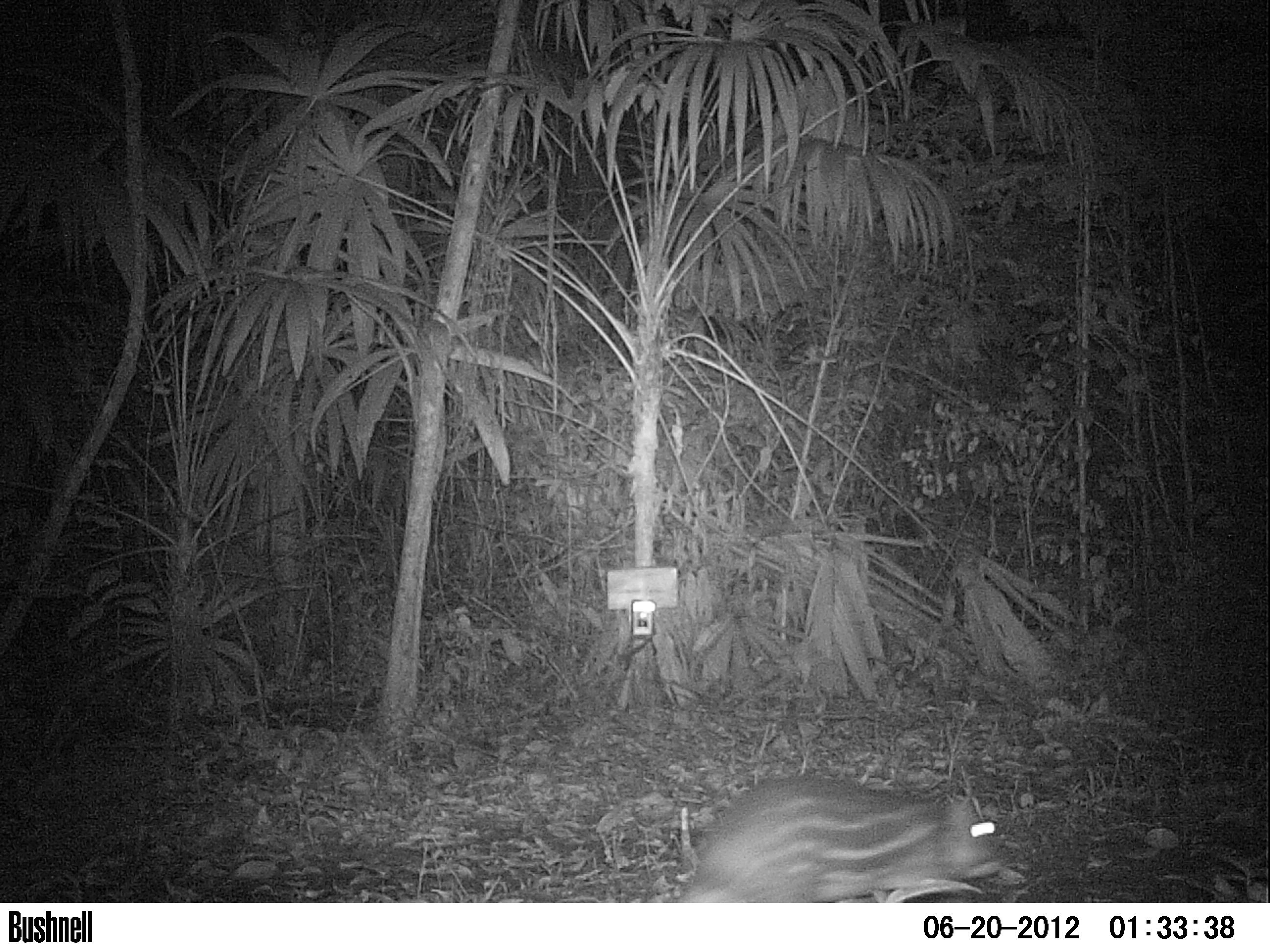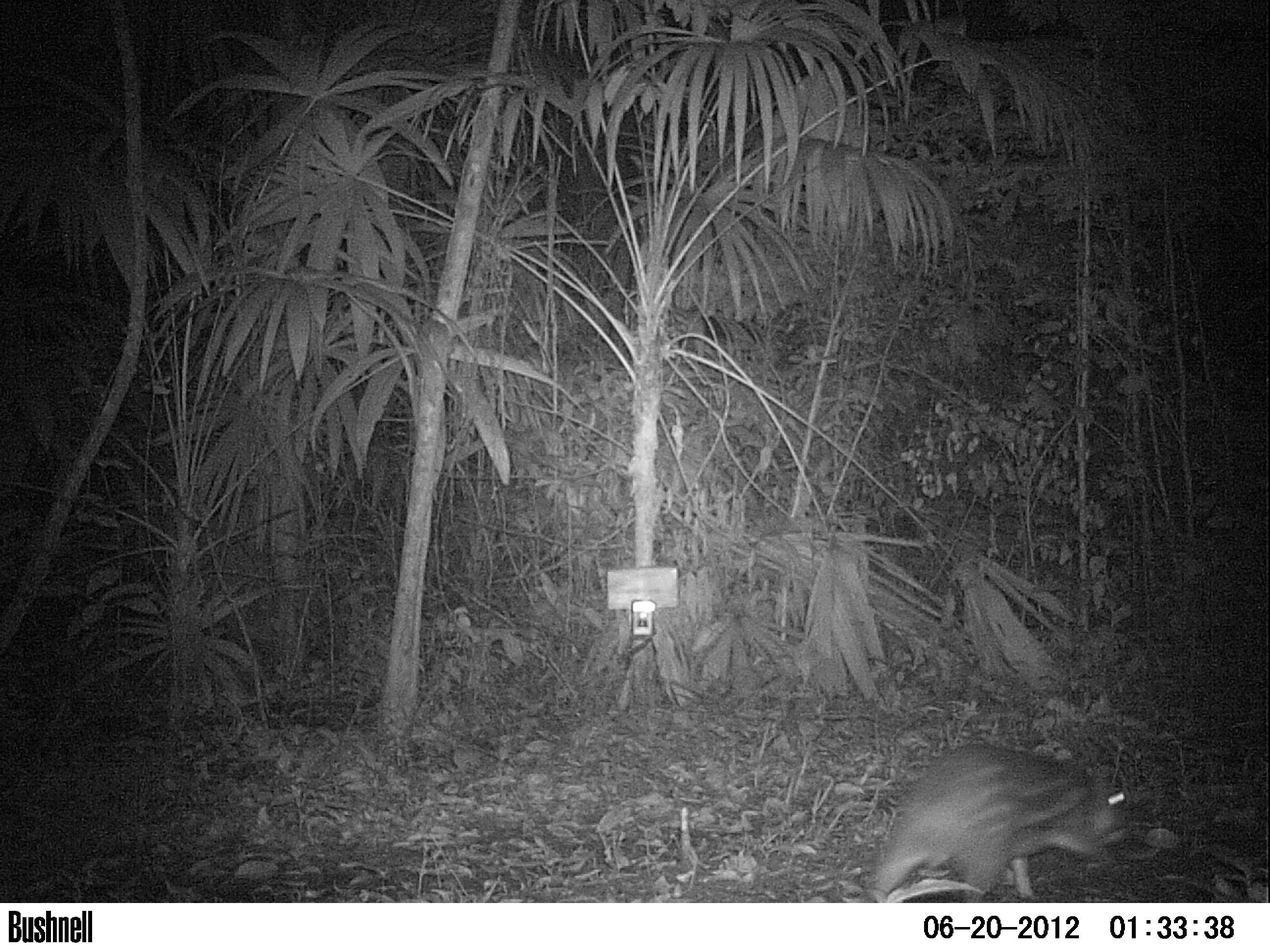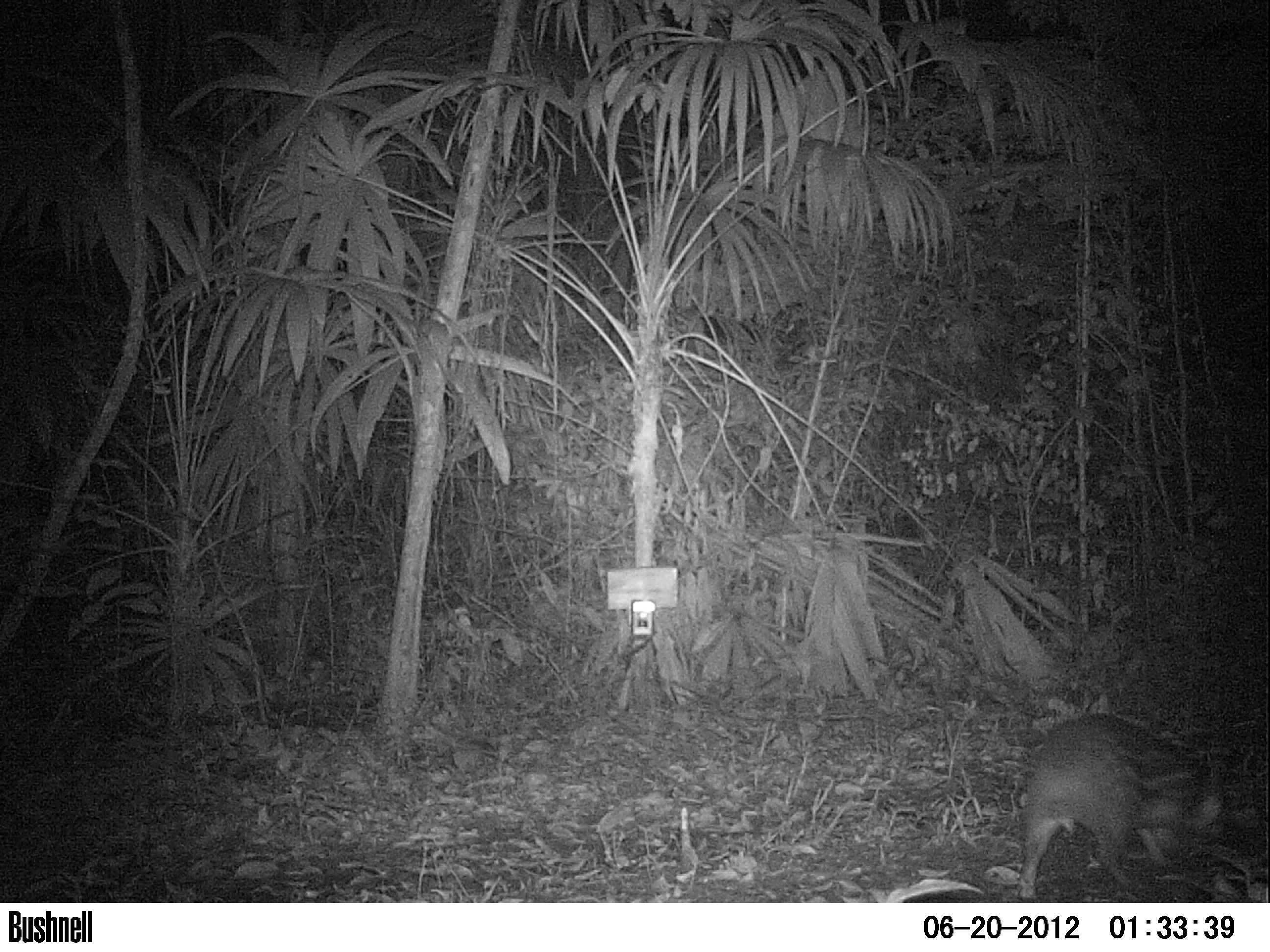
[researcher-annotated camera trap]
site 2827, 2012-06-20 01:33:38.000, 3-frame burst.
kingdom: Animalia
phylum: Chordata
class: Mammalia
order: Rodentia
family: Cuniculidae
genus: Cuniculus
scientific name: Cuniculus paca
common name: spotted paca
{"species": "Cuniculus paca (spotted paca)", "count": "1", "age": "adult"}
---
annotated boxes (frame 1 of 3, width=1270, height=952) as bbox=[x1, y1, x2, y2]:
cuniculus paca: bbox=[671, 772, 1005, 903]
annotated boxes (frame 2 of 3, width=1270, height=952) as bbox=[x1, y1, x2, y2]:
cuniculus paca: bbox=[860, 736, 1133, 900]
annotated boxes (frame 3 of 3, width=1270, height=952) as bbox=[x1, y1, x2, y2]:
cuniculus paca: bbox=[1015, 709, 1226, 901]